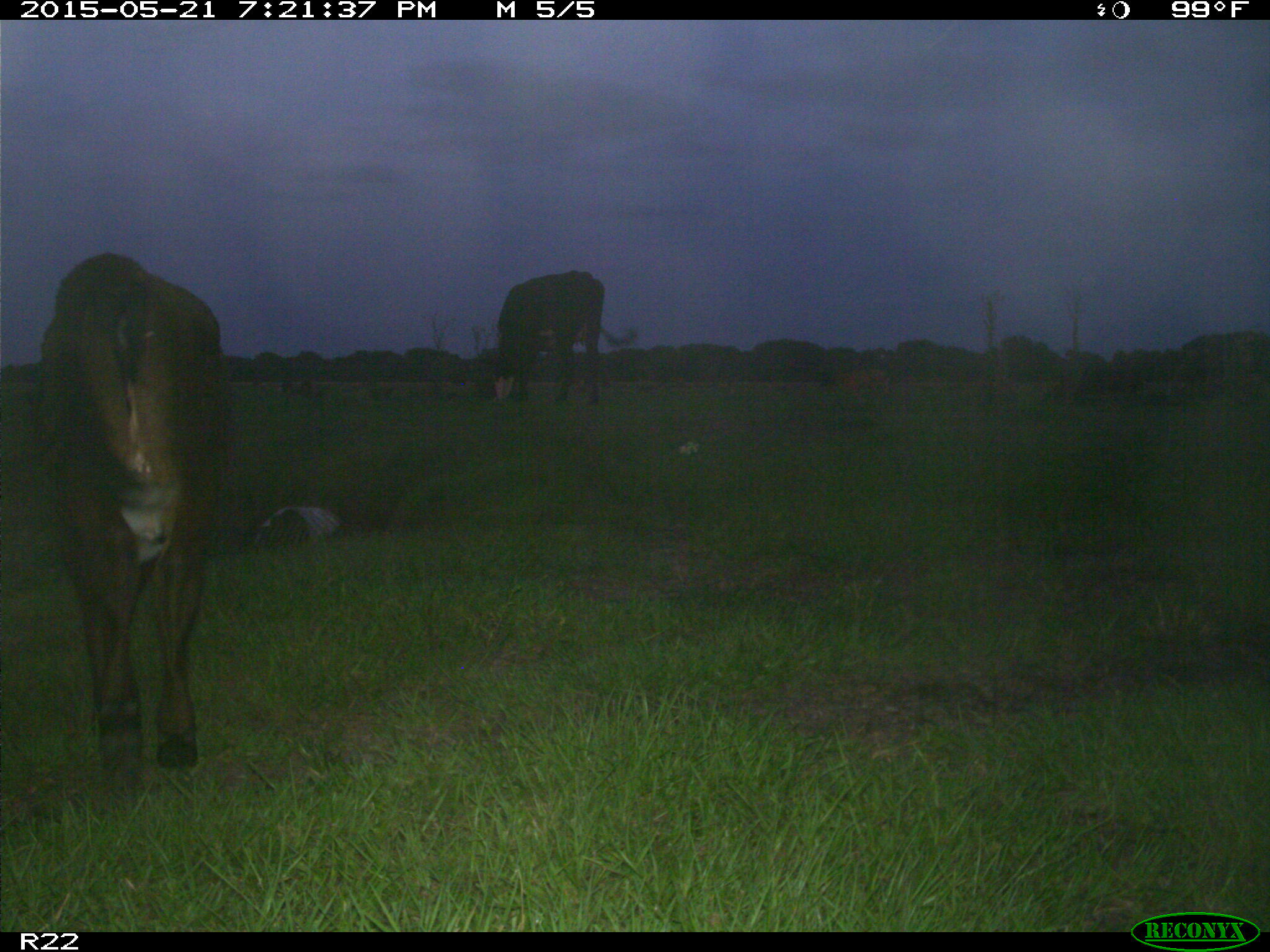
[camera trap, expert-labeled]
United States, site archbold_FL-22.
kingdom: Animalia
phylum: Chordata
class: Mammalia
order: Artiodactyla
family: Bovidae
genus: Bos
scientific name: Bos taurus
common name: domestic cow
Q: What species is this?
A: Bos taurus (domestic cow).